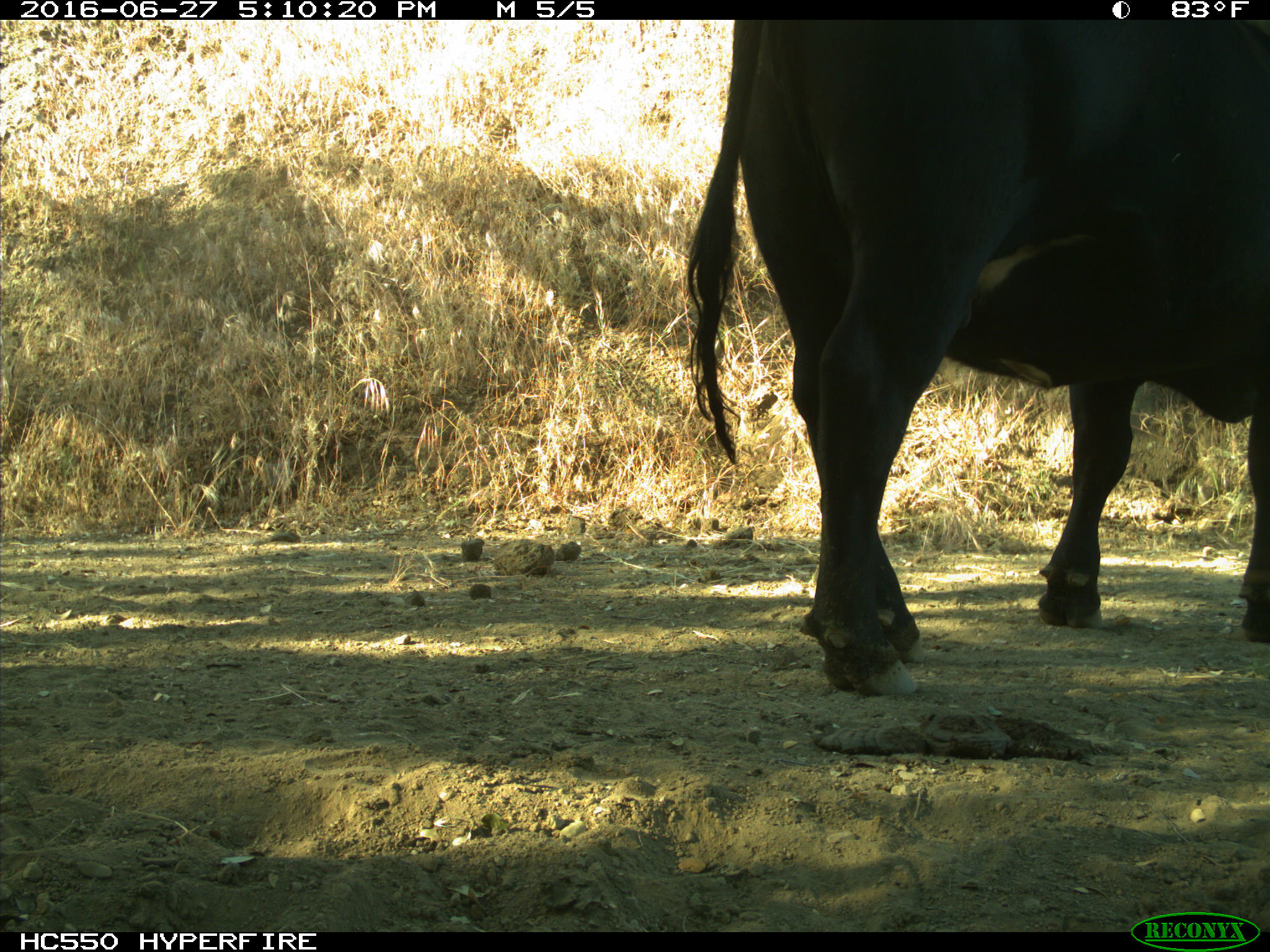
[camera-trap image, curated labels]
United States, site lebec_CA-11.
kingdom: Animalia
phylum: Chordata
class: Mammalia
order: Artiodactyla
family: Bovidae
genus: Bos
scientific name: Bos taurus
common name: domestic cow